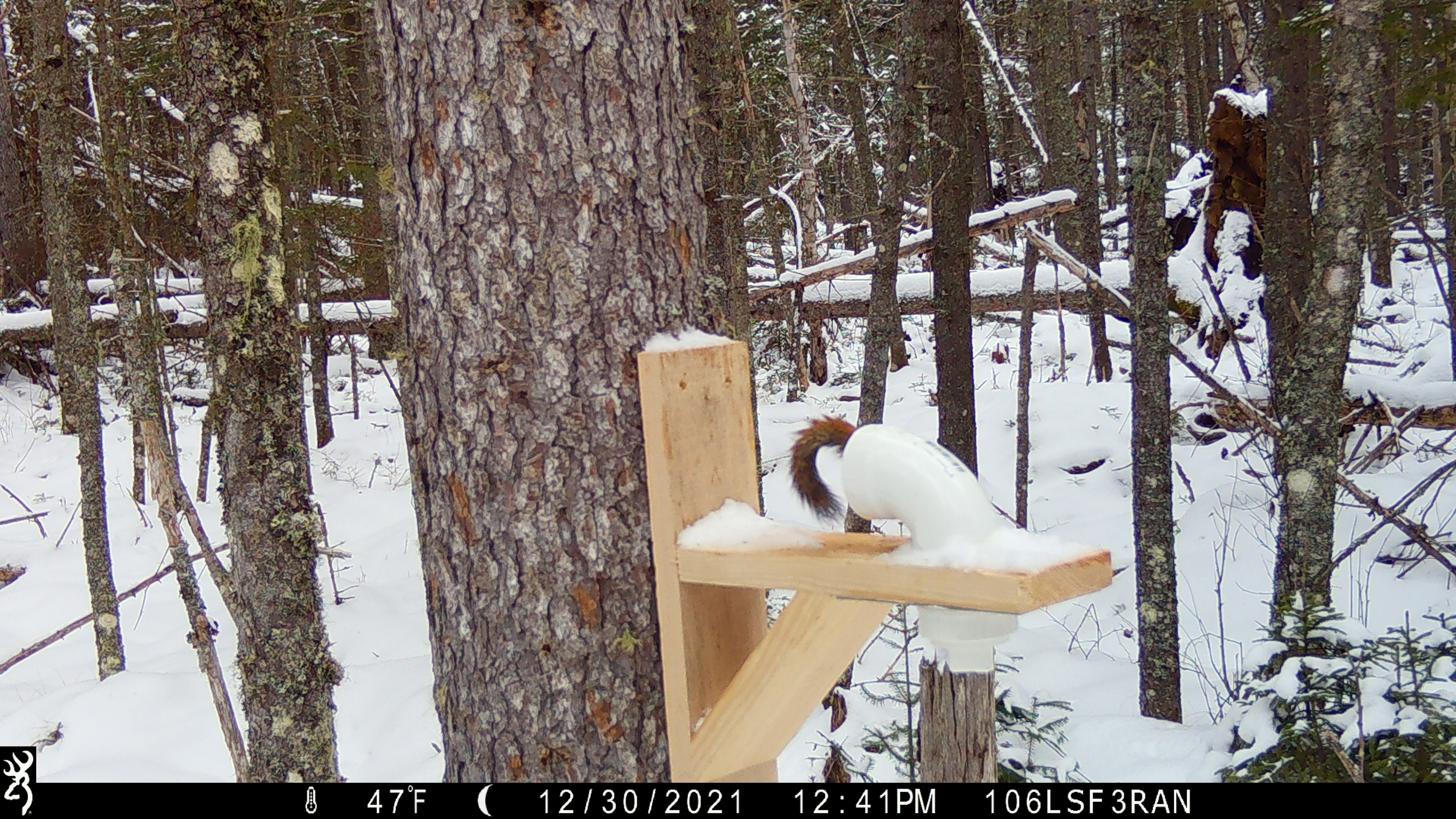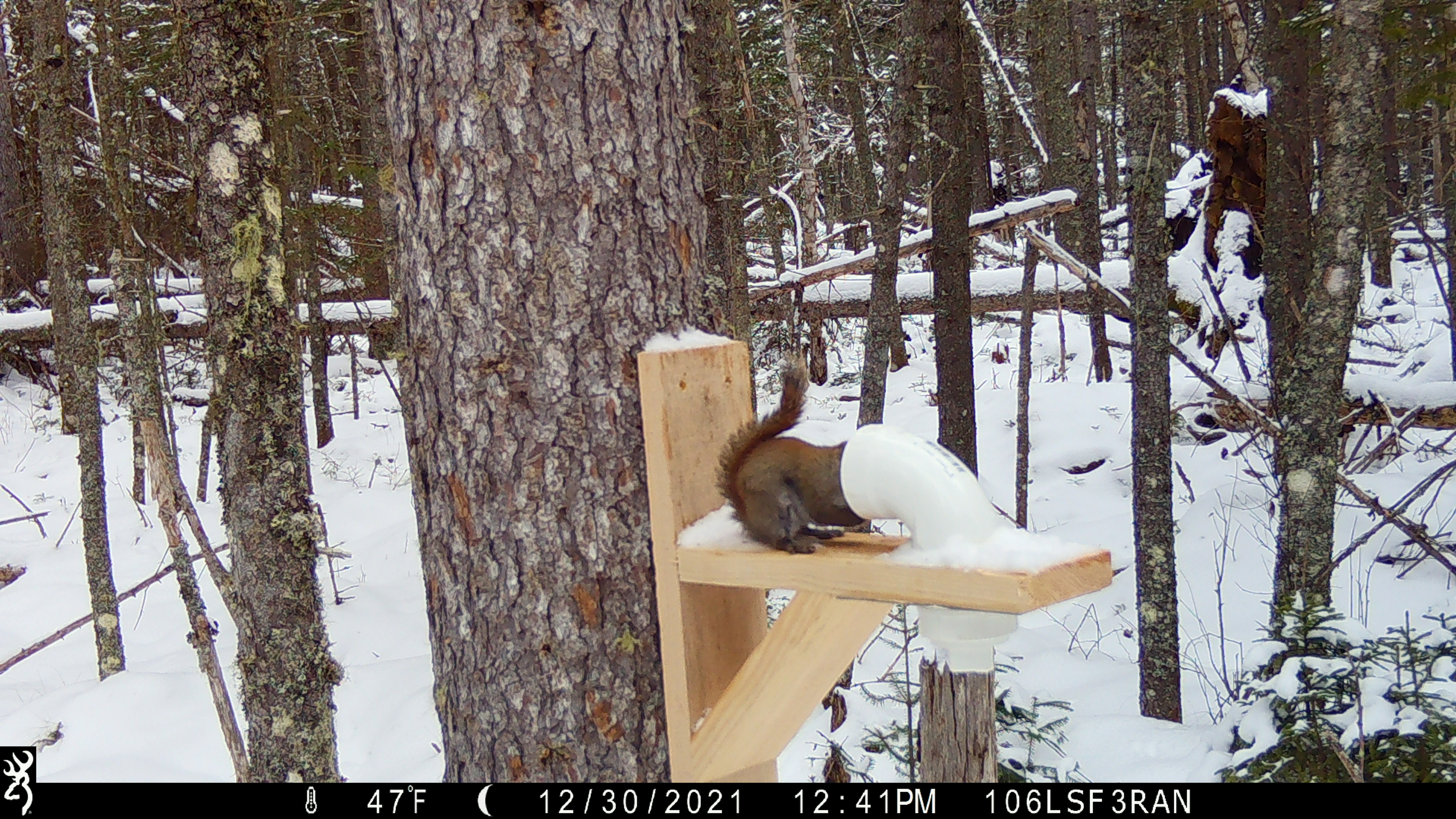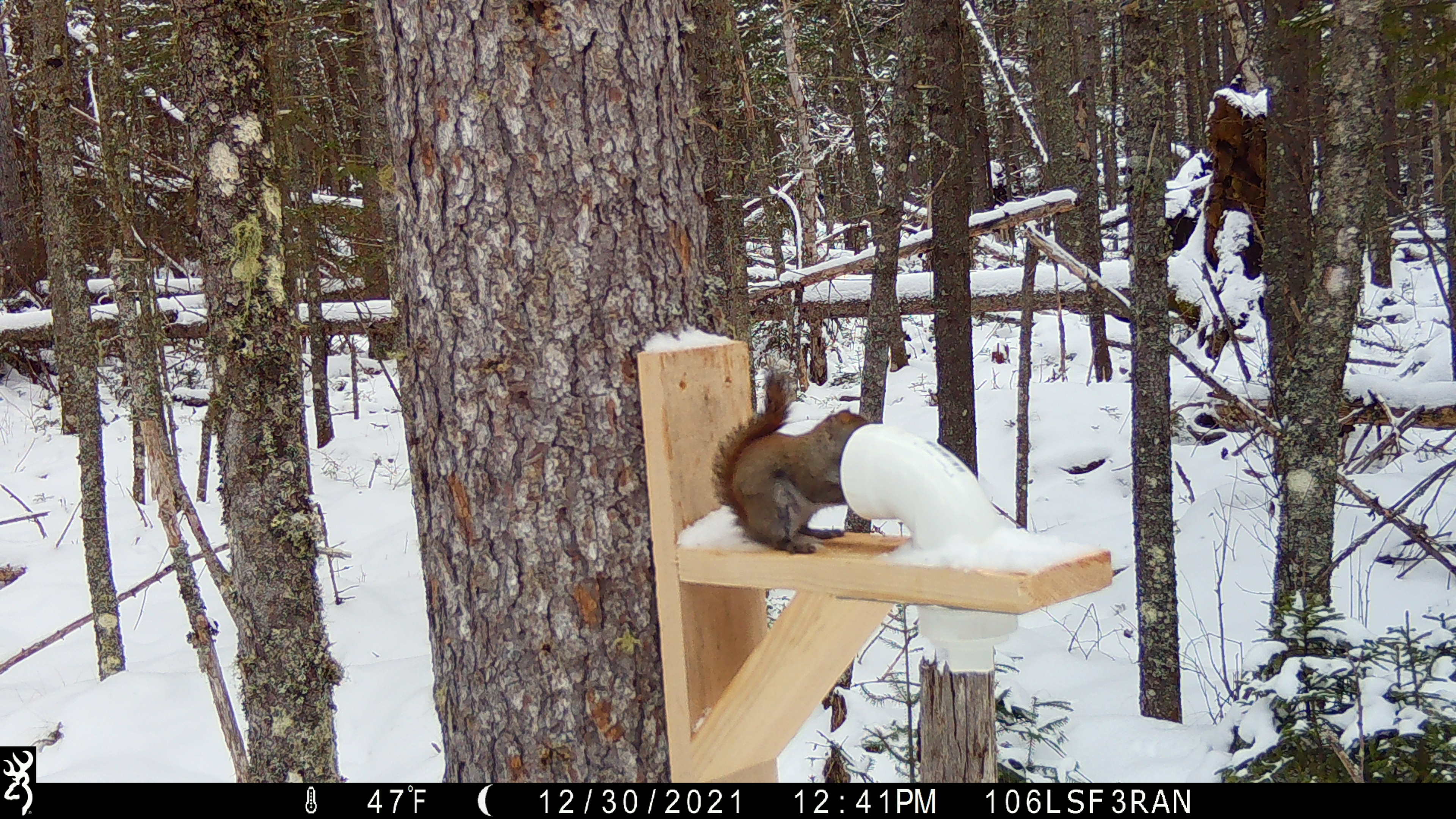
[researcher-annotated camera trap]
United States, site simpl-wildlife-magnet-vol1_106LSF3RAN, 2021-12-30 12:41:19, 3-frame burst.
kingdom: Animalia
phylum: Chordata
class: Mammalia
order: Rodentia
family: Sciuridae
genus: Tamiasciurus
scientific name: Tamiasciurus hudsonicus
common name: red squirrel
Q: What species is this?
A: Red squirrel (Tamiasciurus hudsonicus).